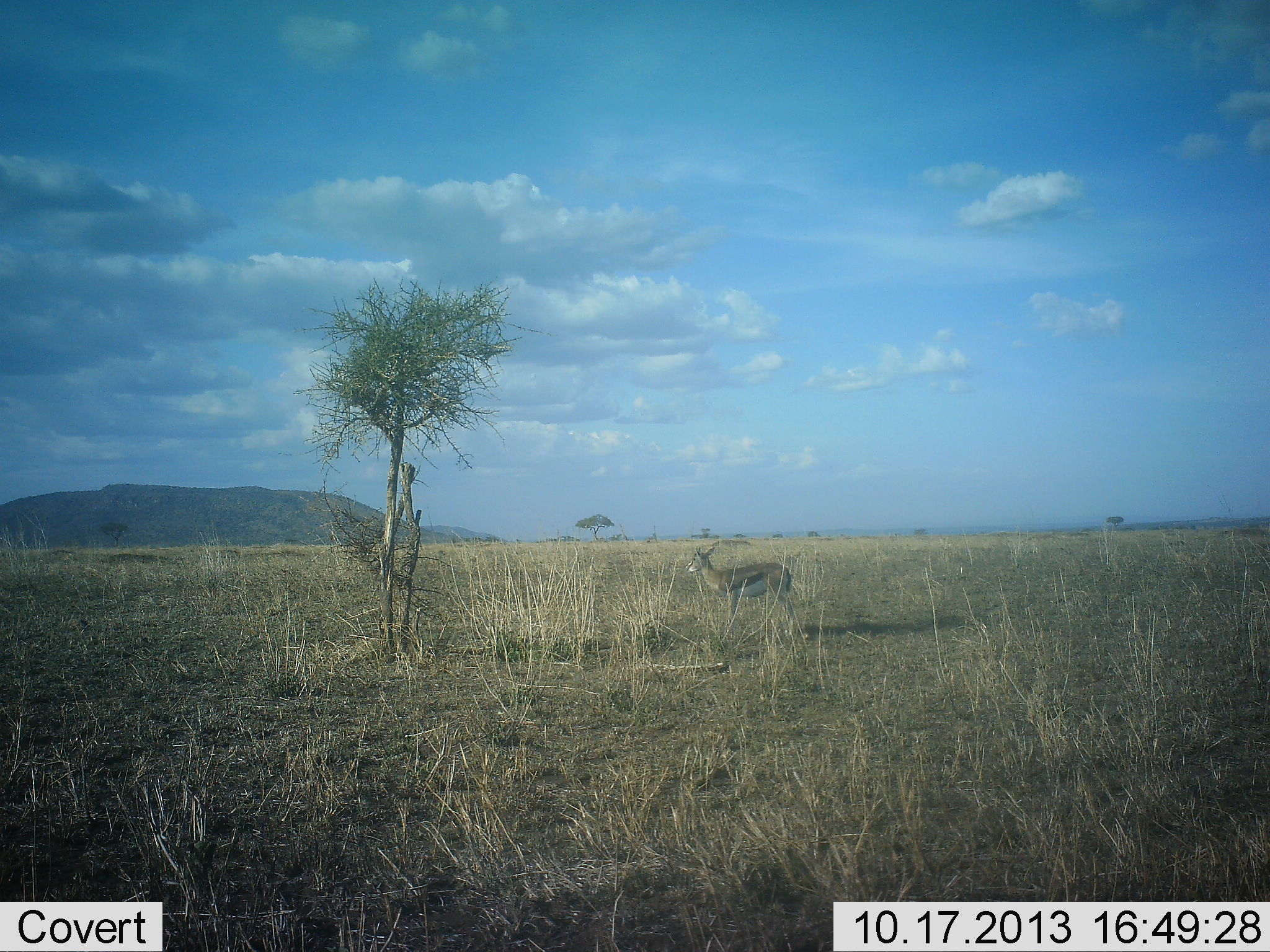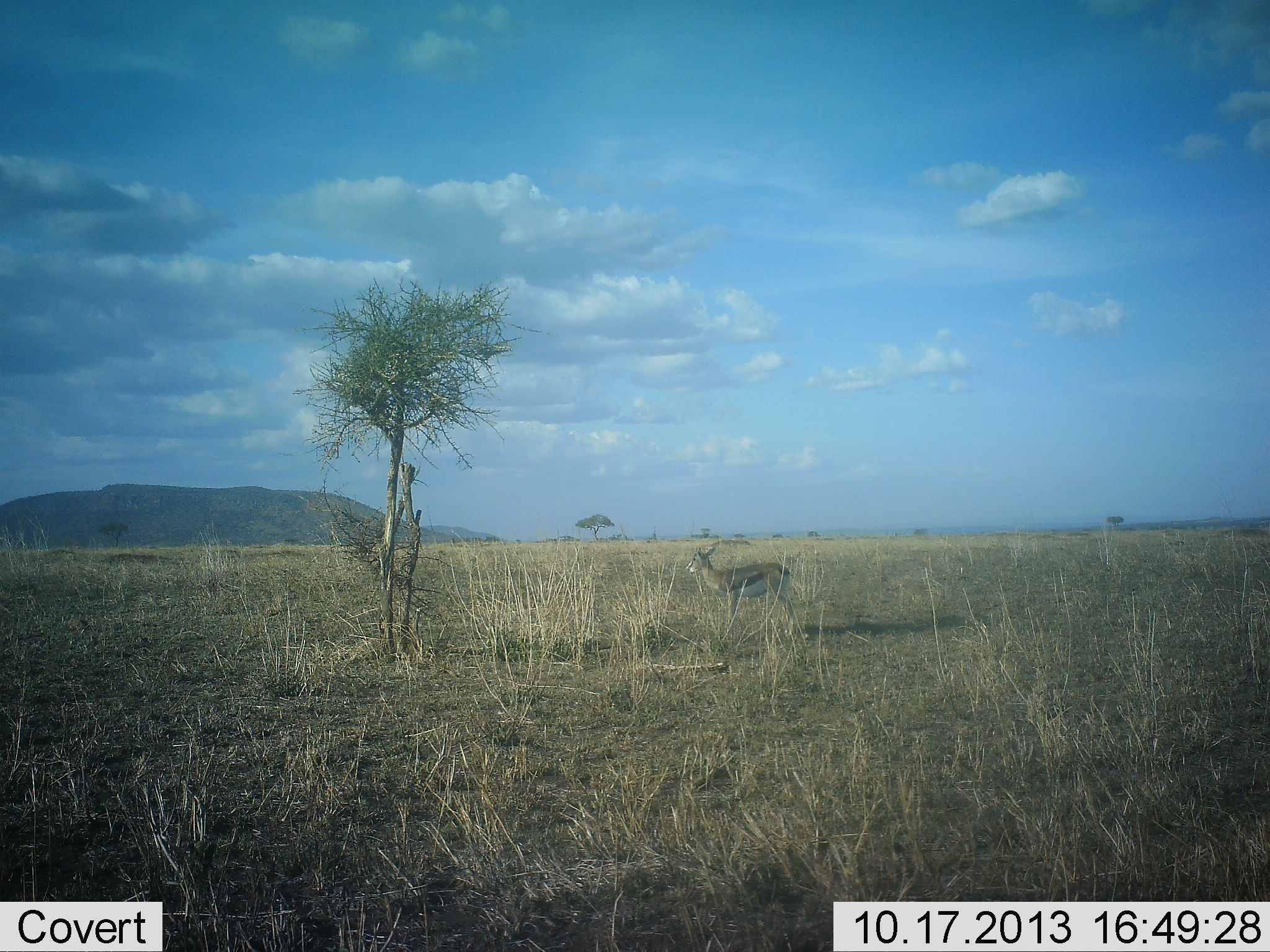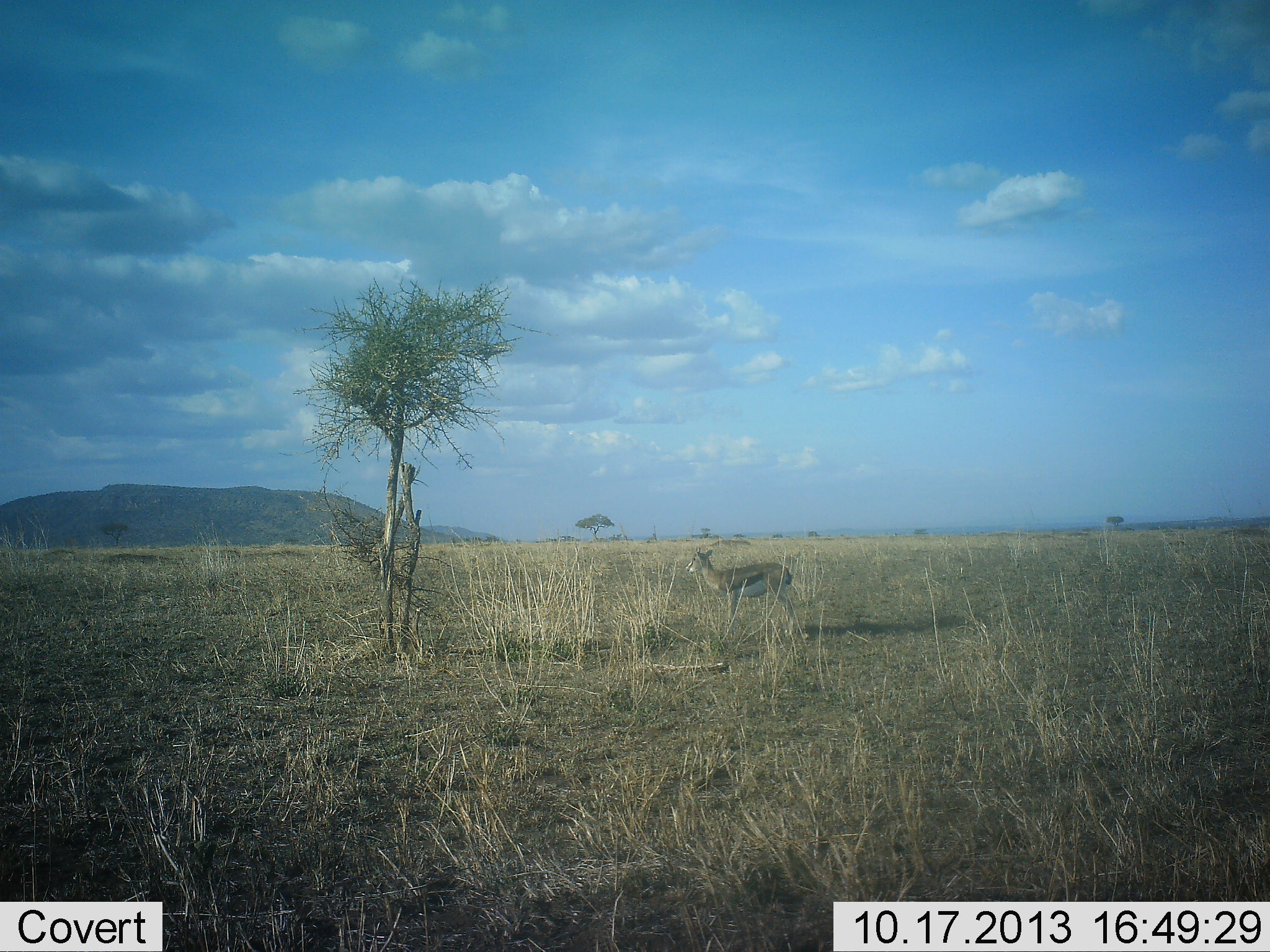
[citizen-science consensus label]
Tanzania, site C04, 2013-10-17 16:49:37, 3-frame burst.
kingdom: Animalia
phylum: Chordata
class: Mammalia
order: Artiodactyla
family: Bovidae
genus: Eudorcas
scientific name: Eudorcas thomsonii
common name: thomson's gazelle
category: gazellethomsons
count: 1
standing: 100%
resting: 10%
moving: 0%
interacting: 0%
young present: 0%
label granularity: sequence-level